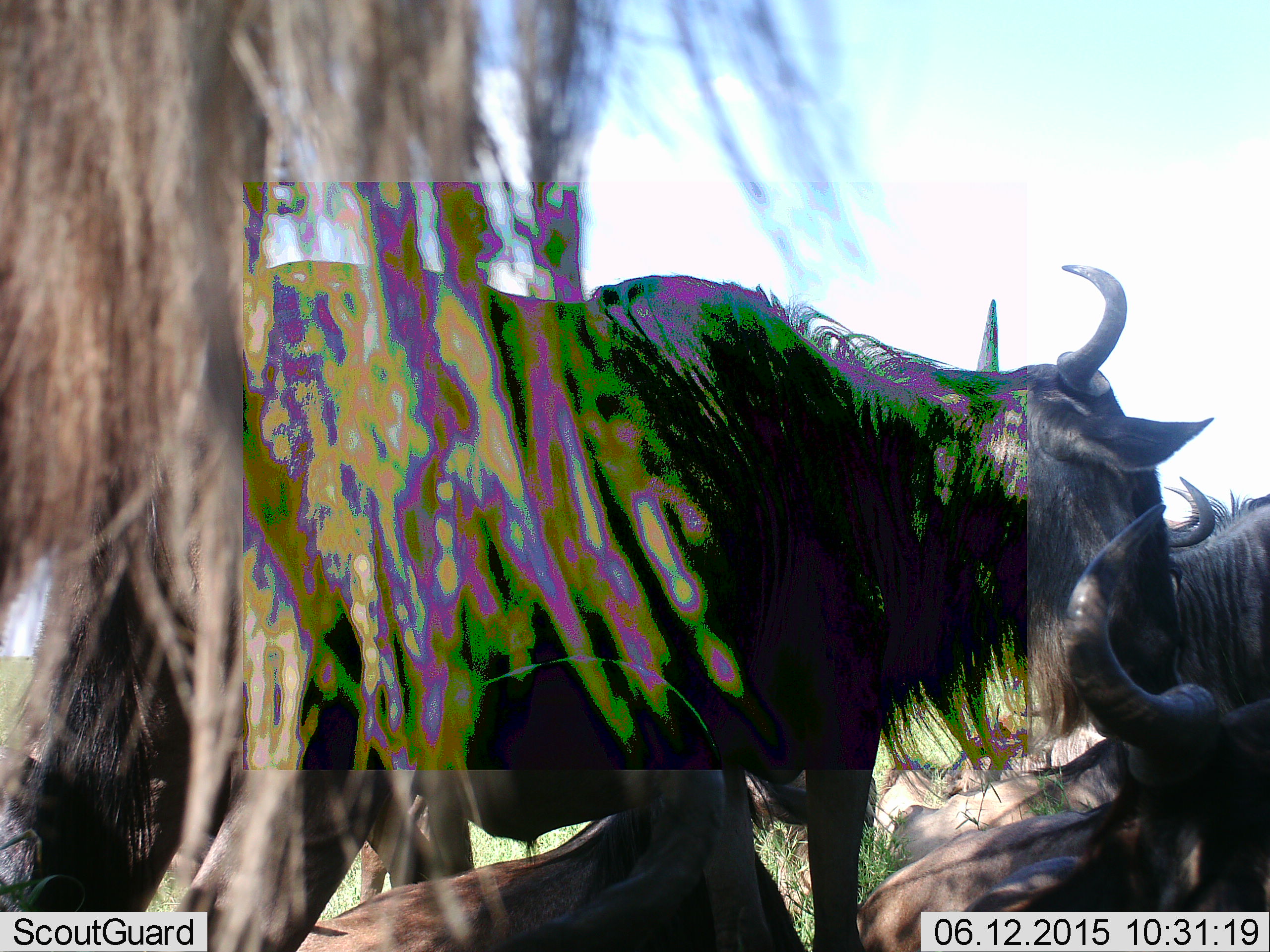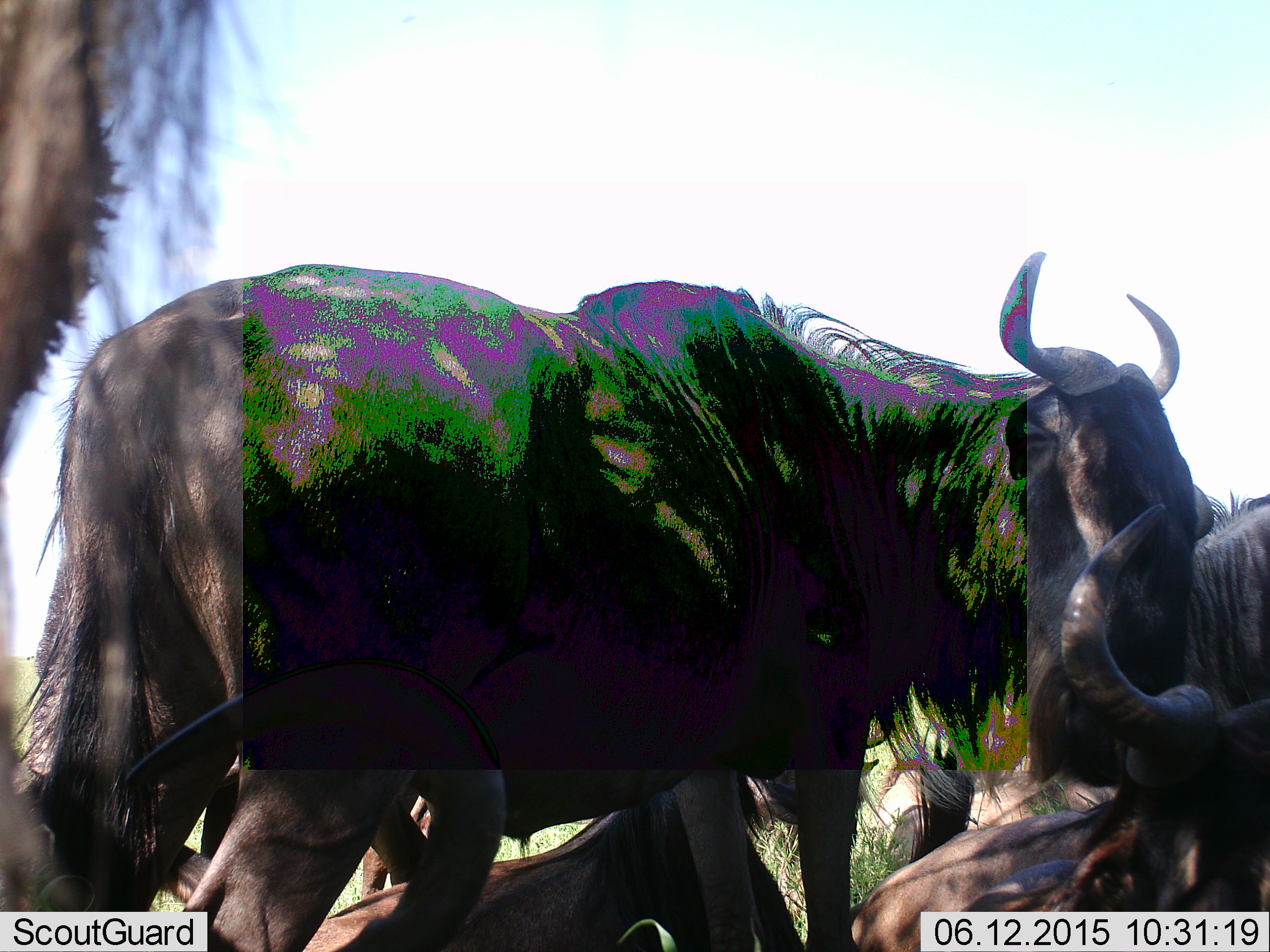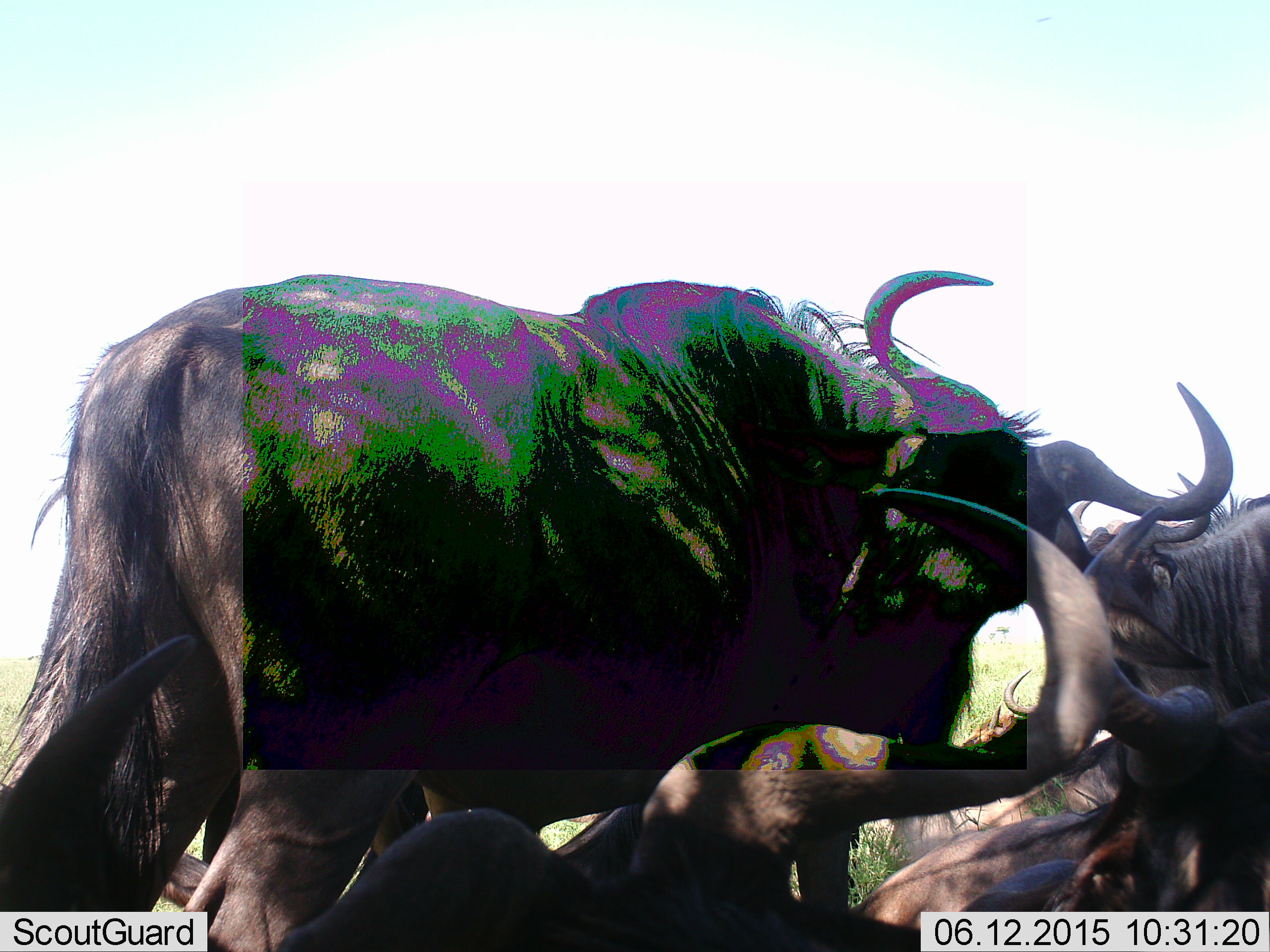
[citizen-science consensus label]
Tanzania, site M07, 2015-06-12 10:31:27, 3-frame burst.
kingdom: Animalia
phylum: Chordata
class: Mammalia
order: Artiodactyla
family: Bovidae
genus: Connochaetes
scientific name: Connochaetes taurinus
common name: blue wildebeest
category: wildebeest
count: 5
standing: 70%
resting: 90%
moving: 0%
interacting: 10%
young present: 0%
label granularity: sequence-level